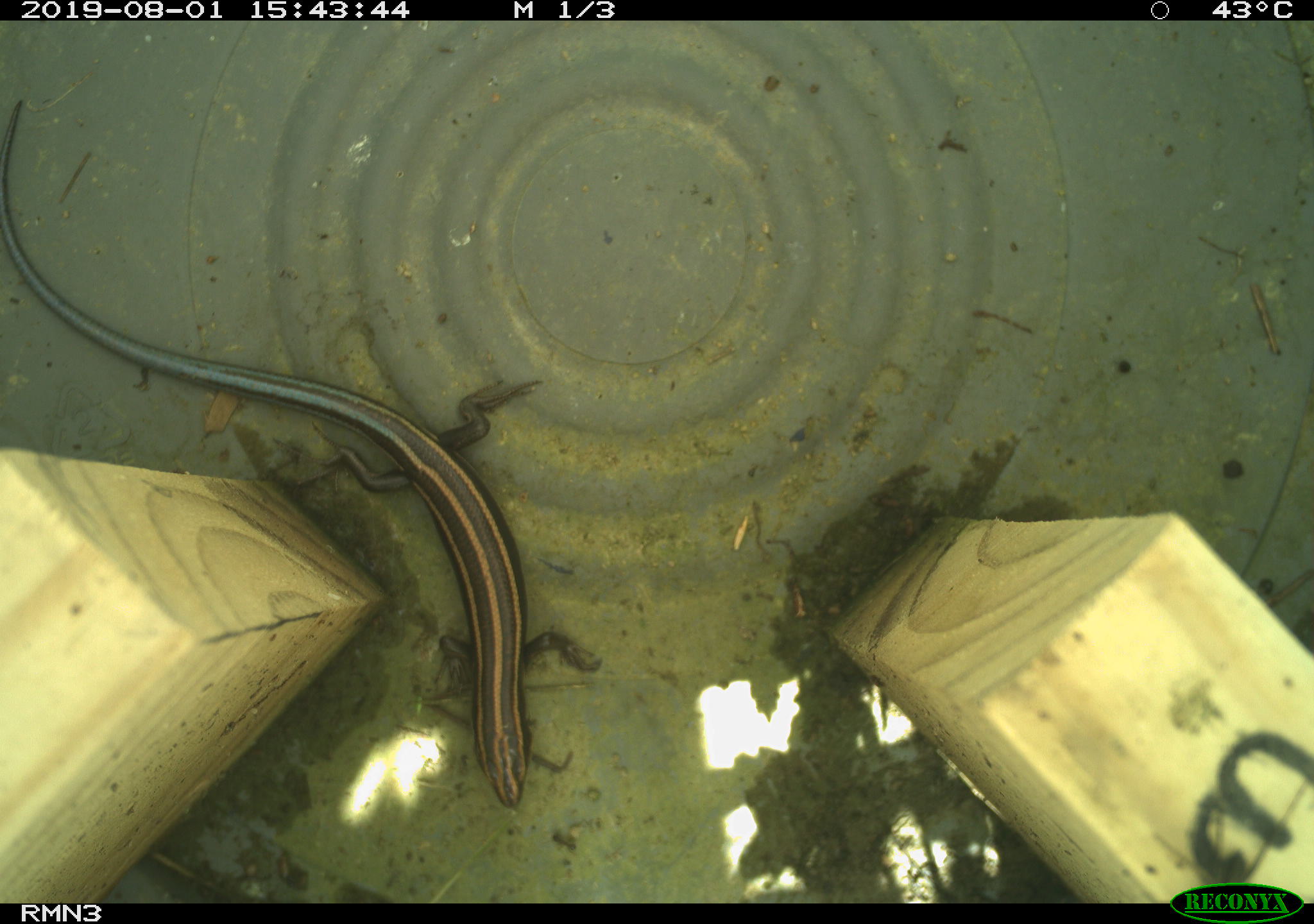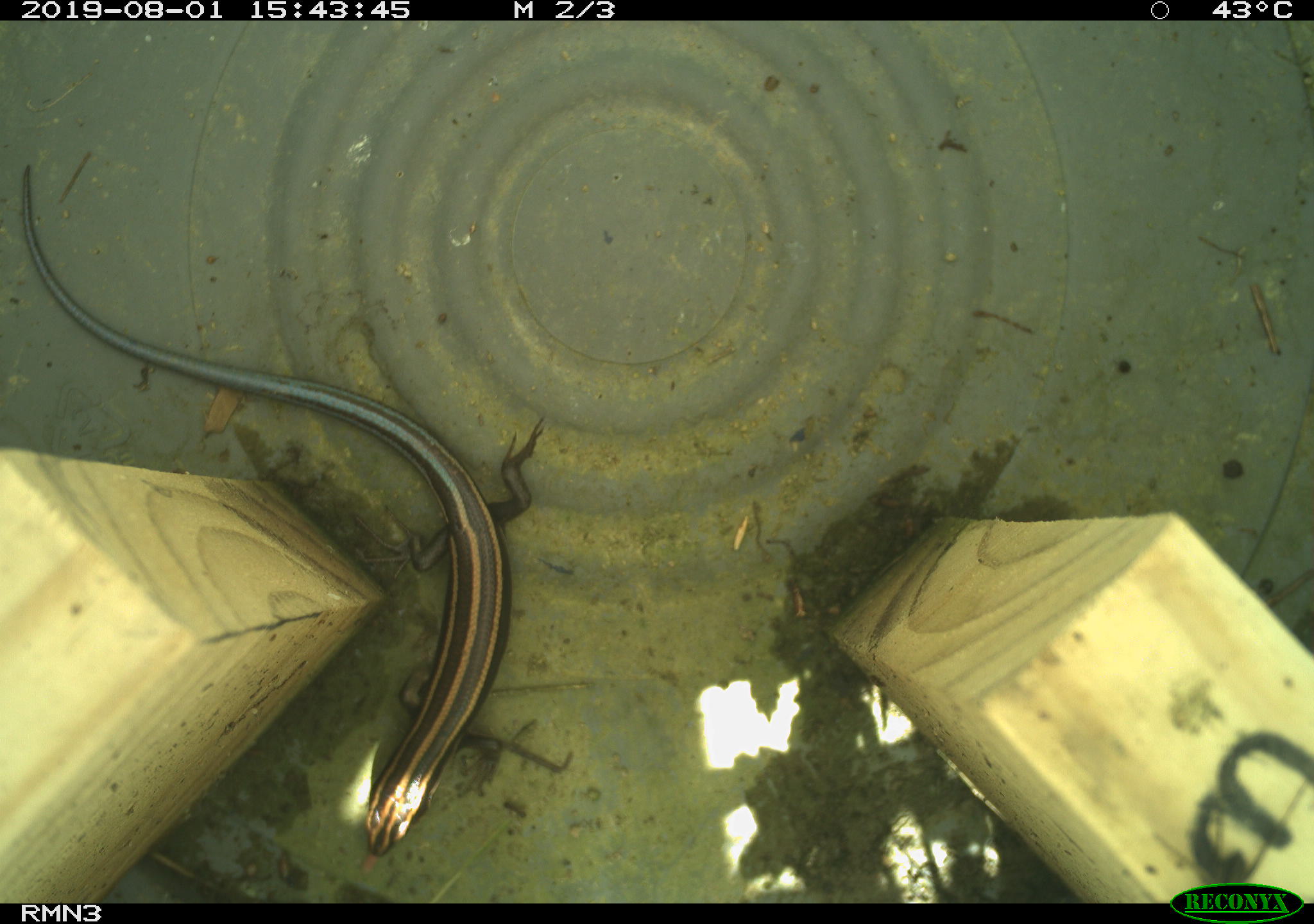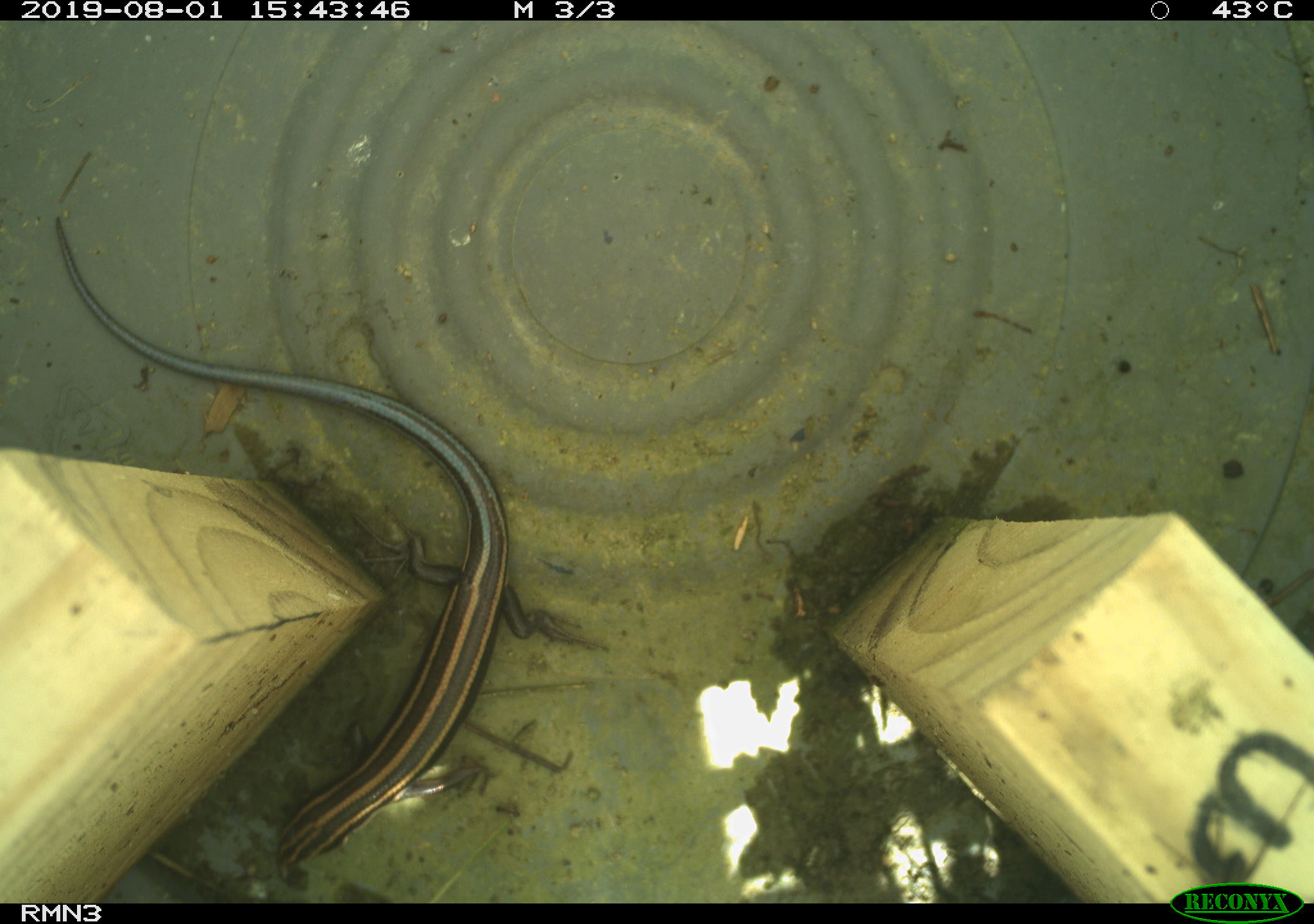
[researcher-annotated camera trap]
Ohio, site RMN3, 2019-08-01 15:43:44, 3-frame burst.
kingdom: Animalia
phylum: Chordata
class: Reptilia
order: Squamata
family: Scincidae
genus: Plestiodon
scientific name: Plestiodon fasciatus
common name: common five-lined skink